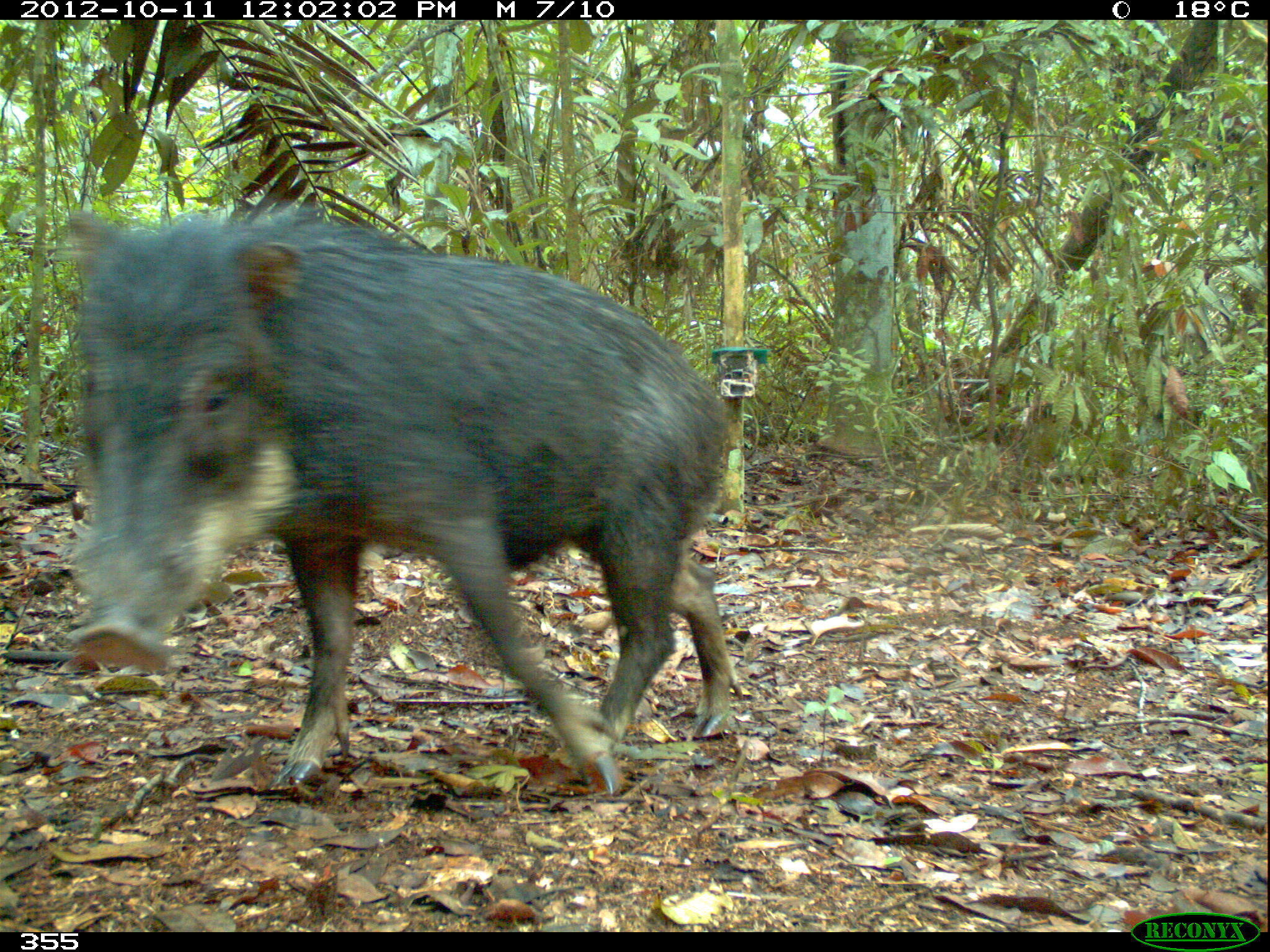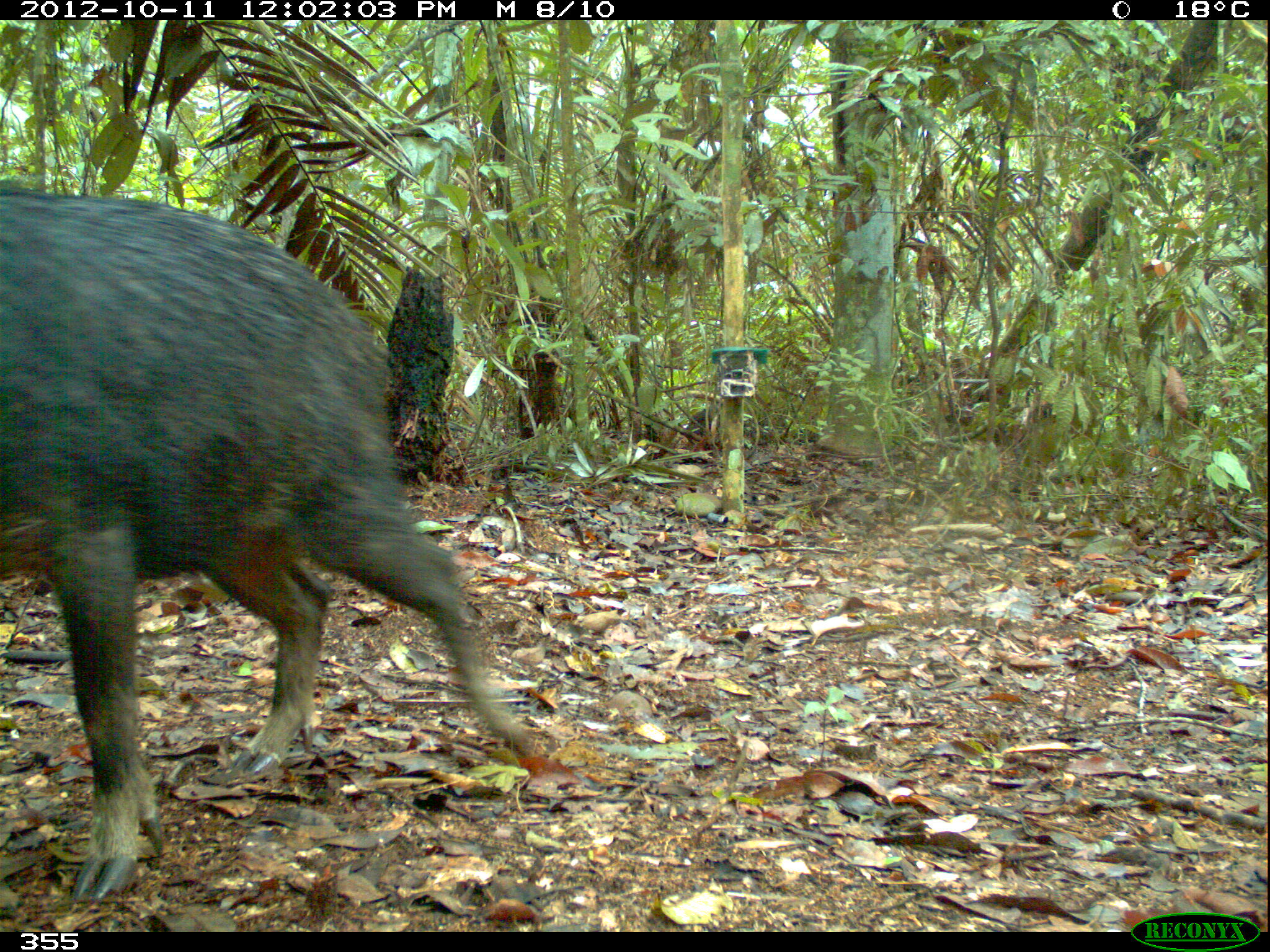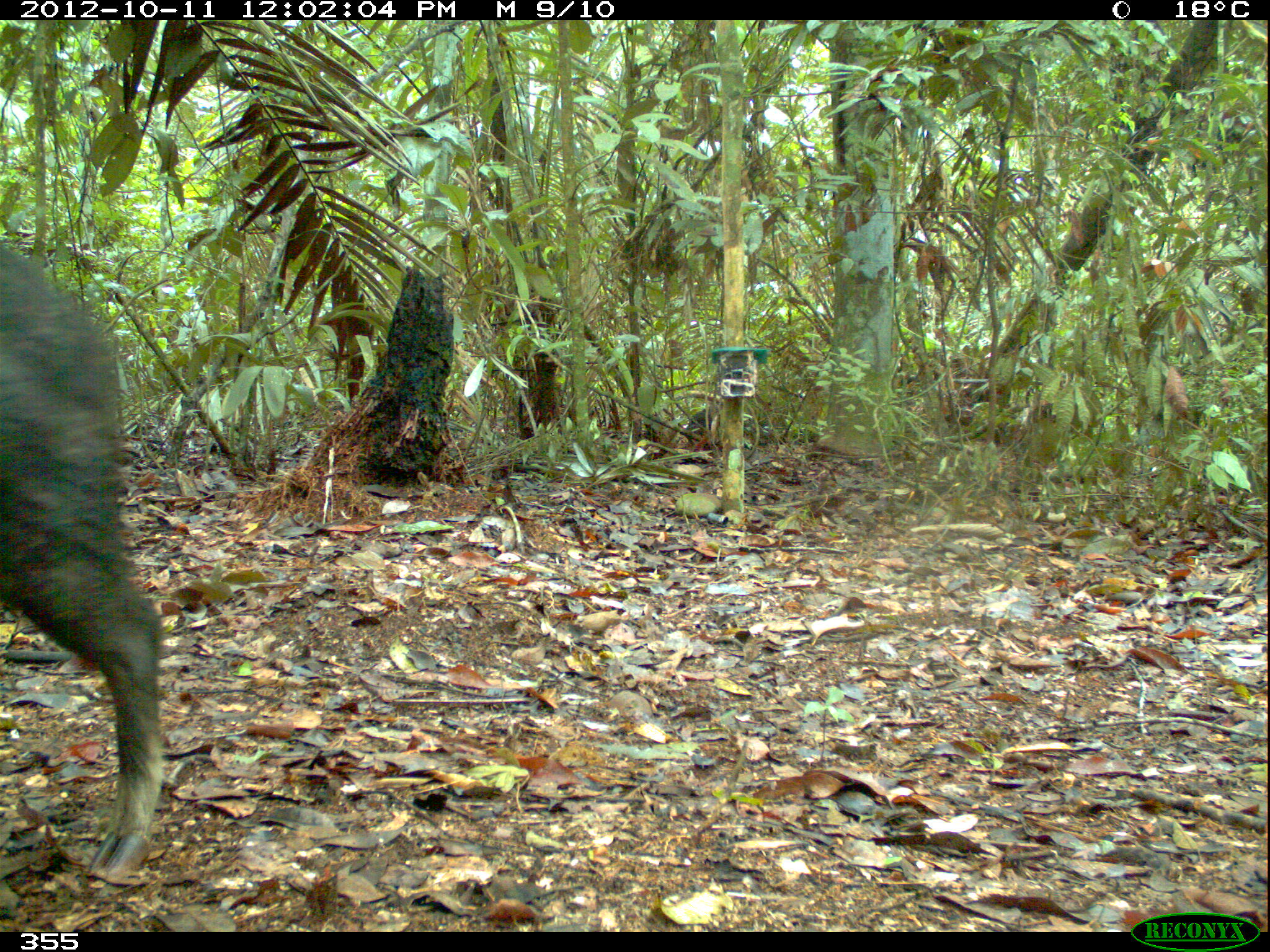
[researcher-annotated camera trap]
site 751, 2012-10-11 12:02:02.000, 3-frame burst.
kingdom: Animalia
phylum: Chordata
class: Mammalia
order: Artiodactyla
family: Tayassuidae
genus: Tayassu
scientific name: Tayassu pecari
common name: white-lipped peccary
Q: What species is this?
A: Tayassu pecari (white-lipped peccary).